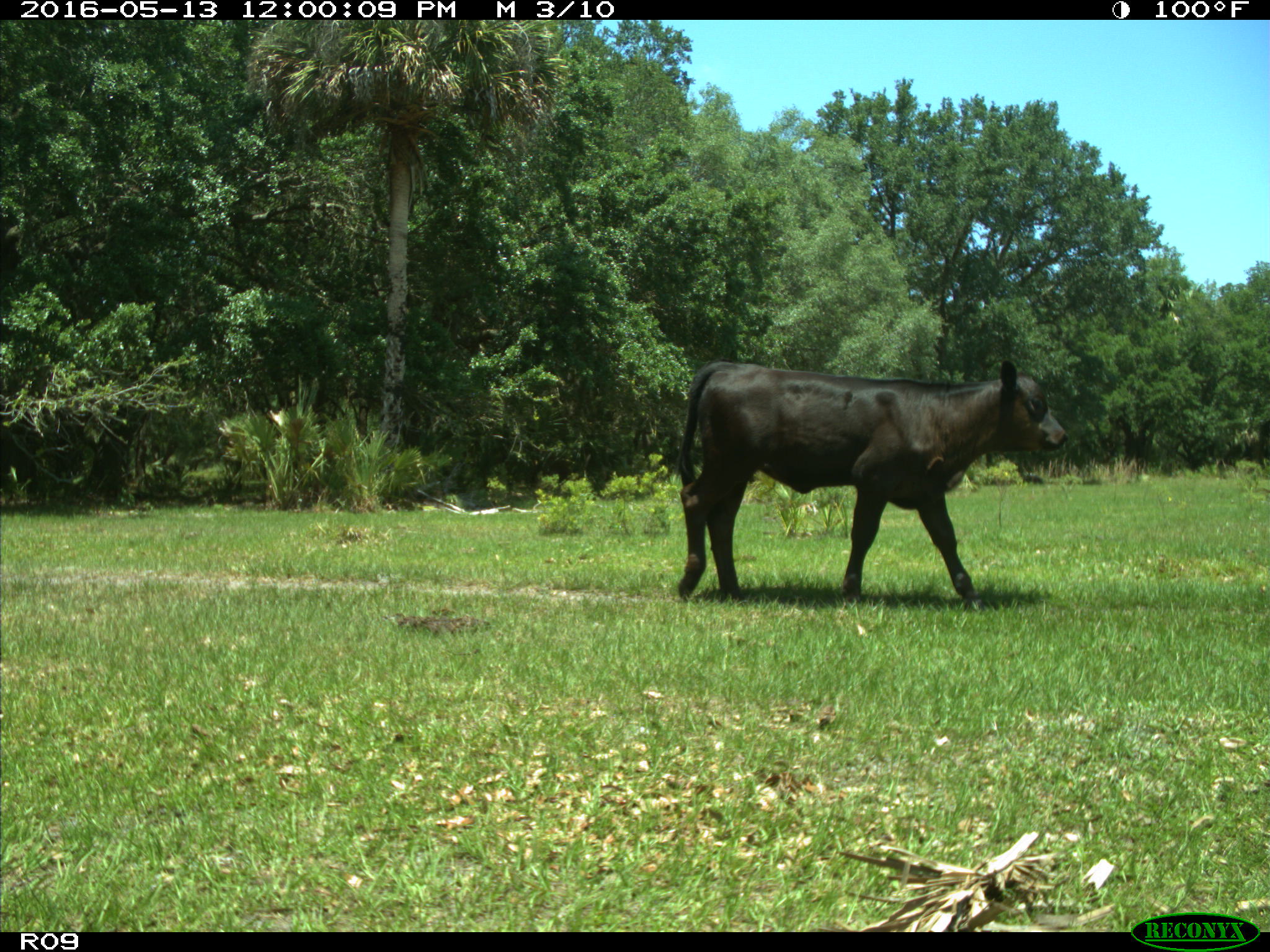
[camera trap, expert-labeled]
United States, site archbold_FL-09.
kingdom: Animalia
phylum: Chordata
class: Mammalia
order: Artiodactyla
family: Bovidae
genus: Bos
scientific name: Bos taurus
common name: domestic cow